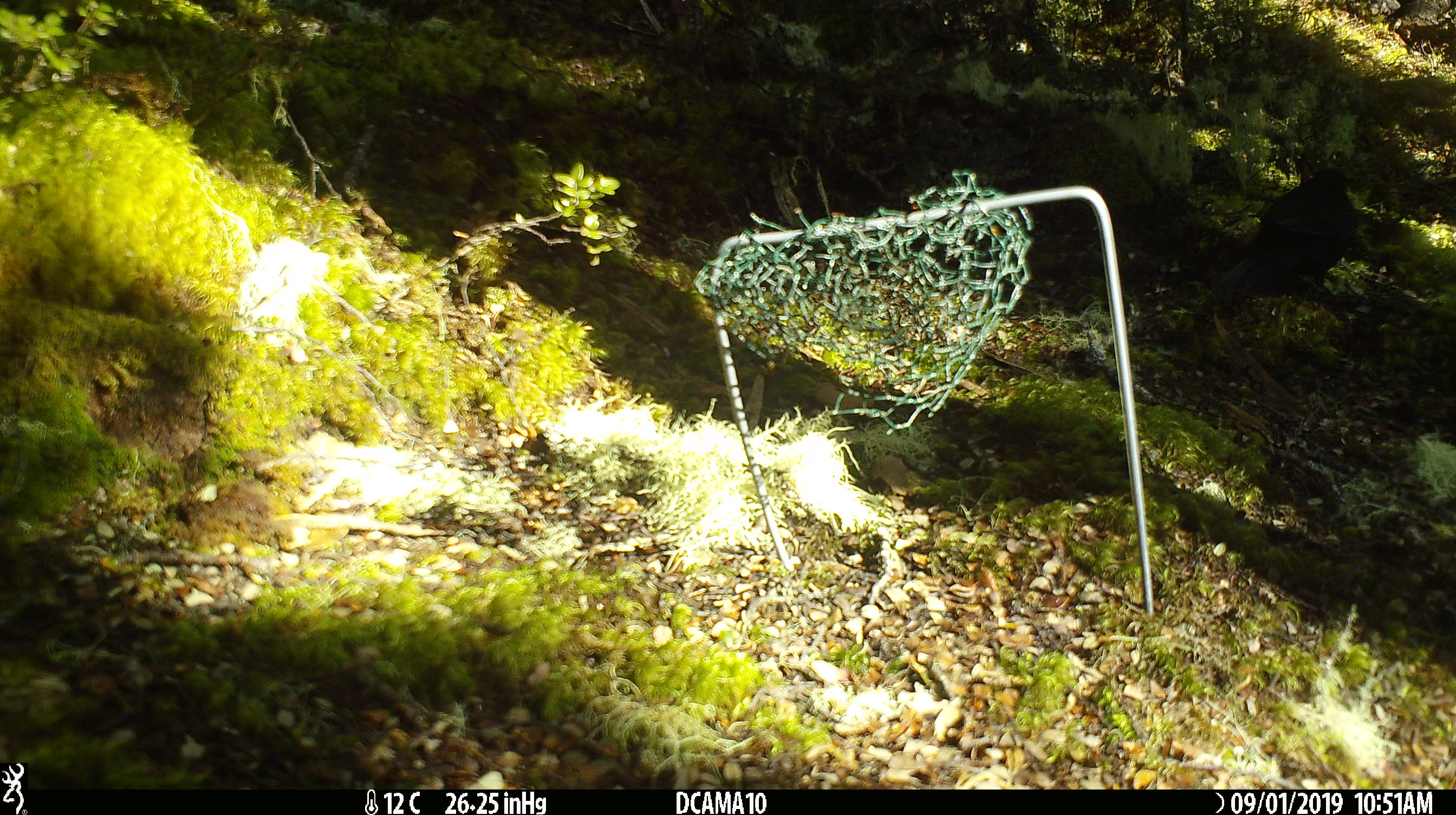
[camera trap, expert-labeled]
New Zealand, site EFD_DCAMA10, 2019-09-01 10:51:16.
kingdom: Animalia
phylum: Chordata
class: Aves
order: Passeriformes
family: Turdidae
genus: Turdus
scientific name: Turdus merula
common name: eurasian blackbird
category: blackbird